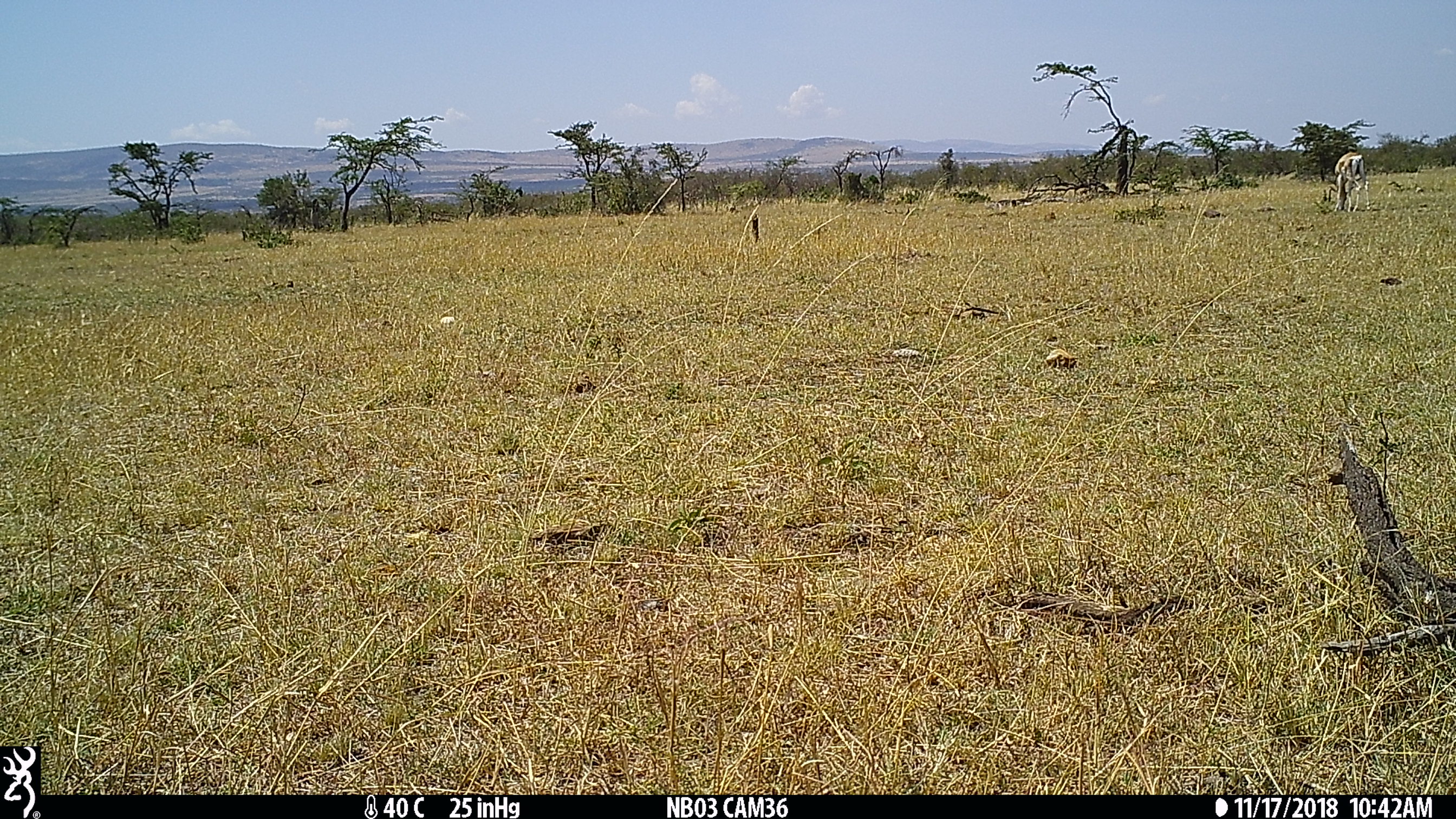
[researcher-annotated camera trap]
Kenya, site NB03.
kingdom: Animalia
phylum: Chordata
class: Mammalia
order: Artiodactyla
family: Bovidae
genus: Nanger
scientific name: Nanger granti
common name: grant's gazelle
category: gazelle grants